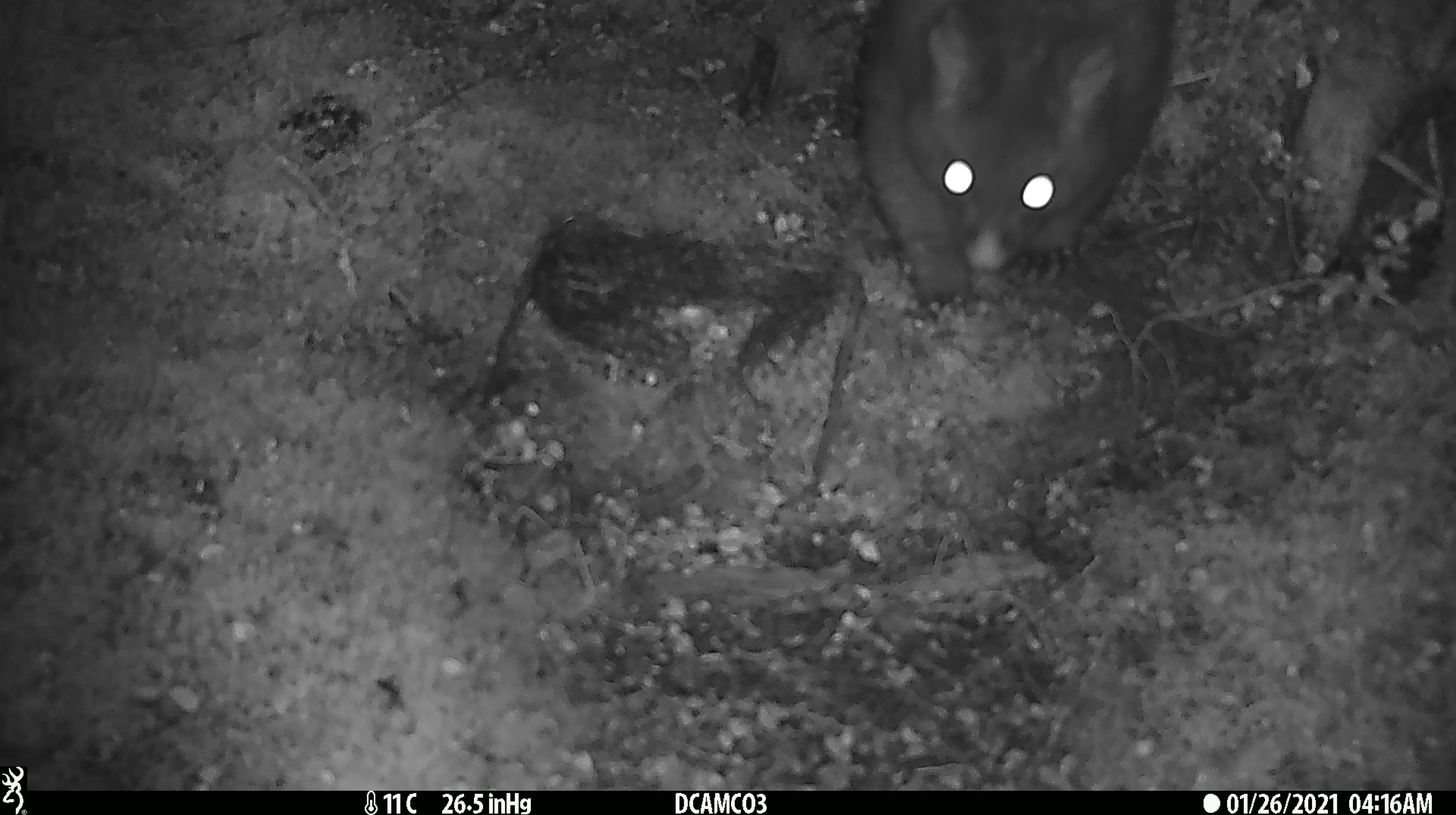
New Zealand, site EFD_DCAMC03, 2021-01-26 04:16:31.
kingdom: Animalia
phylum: Chordata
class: Mammalia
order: Diprotodontia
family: Phalangeridae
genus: Trichosurus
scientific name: Trichosurus vulpecula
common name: common brushtail possum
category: possum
Possum (common brushtail possum) (Trichosurus vulpecula).